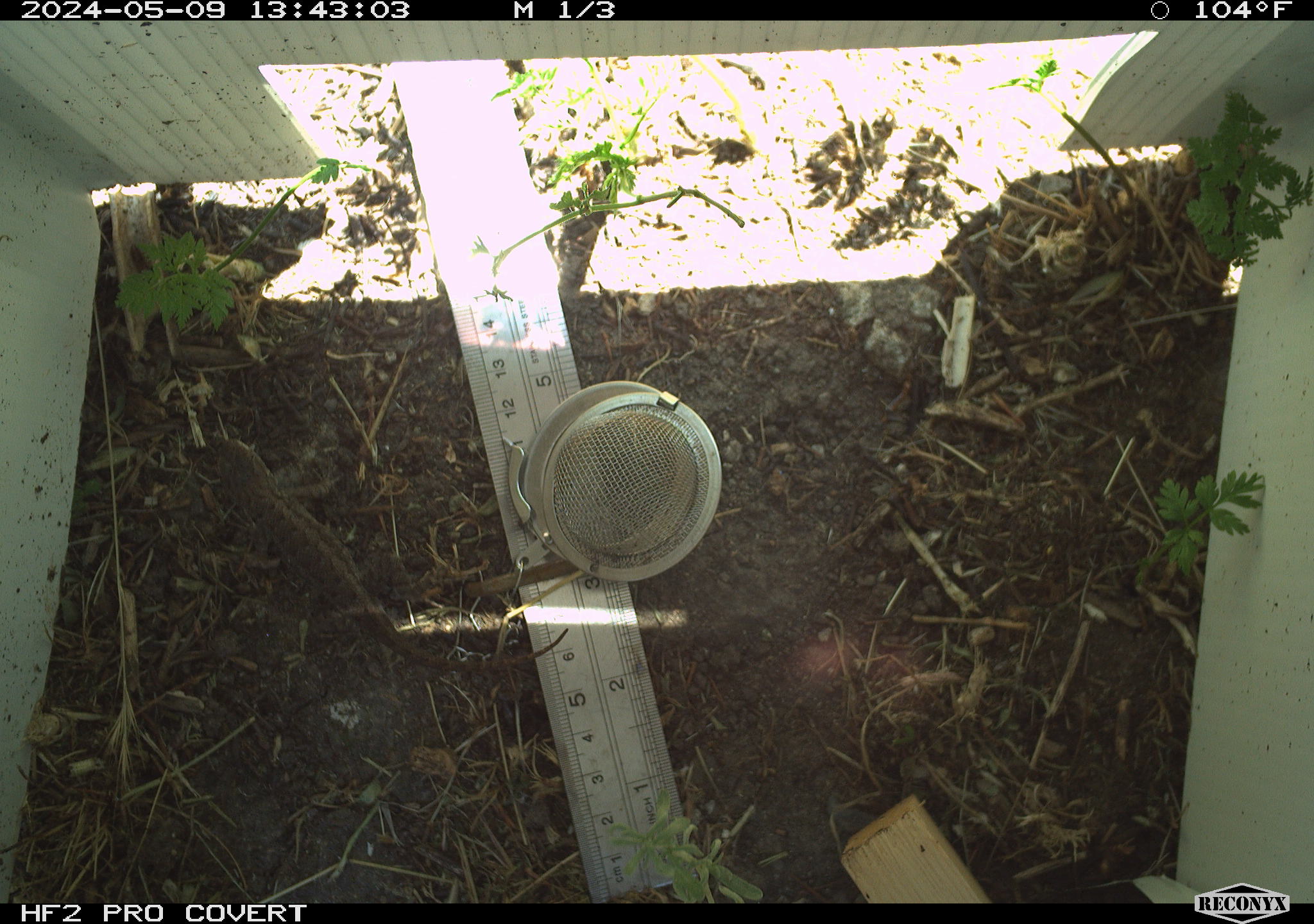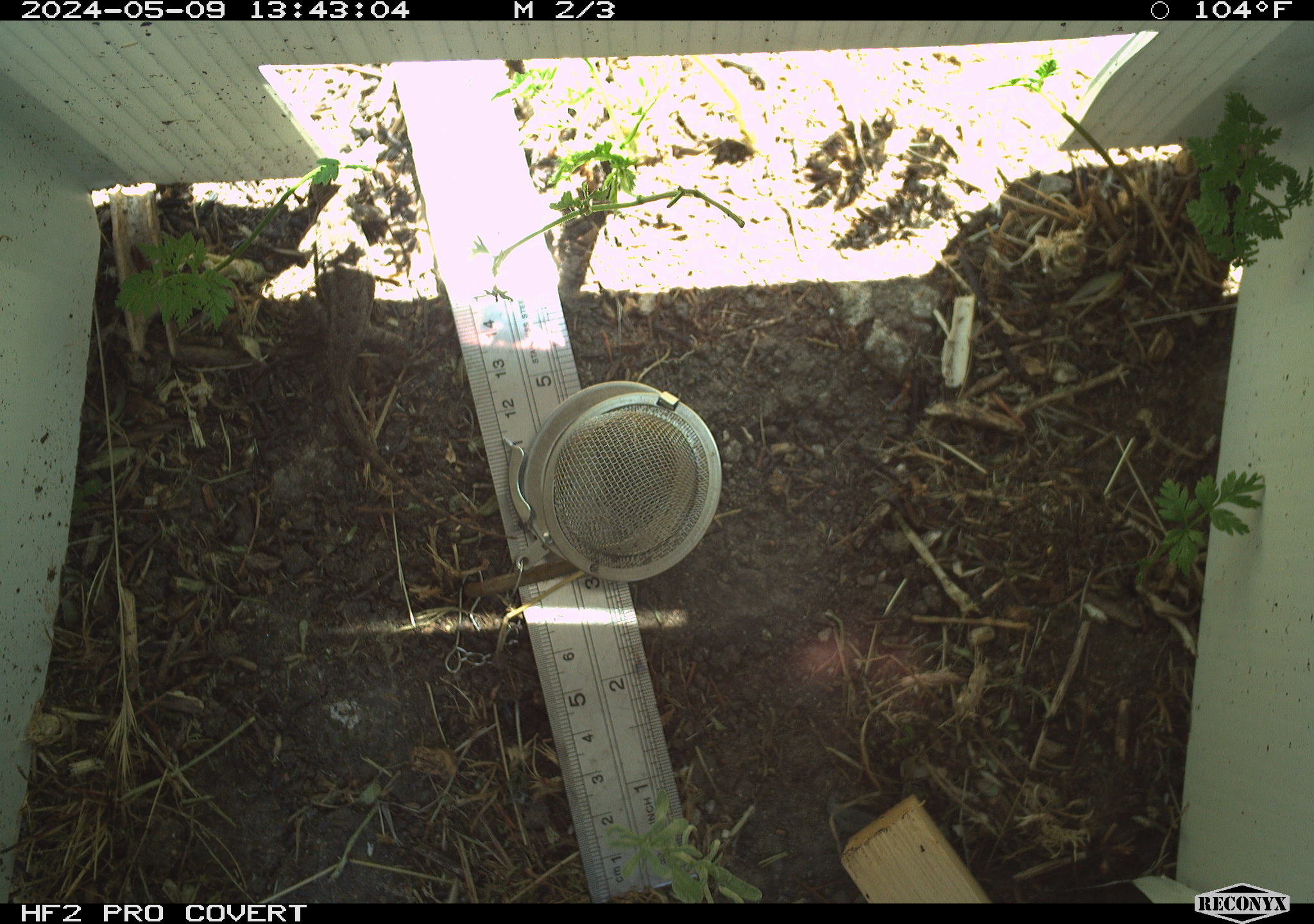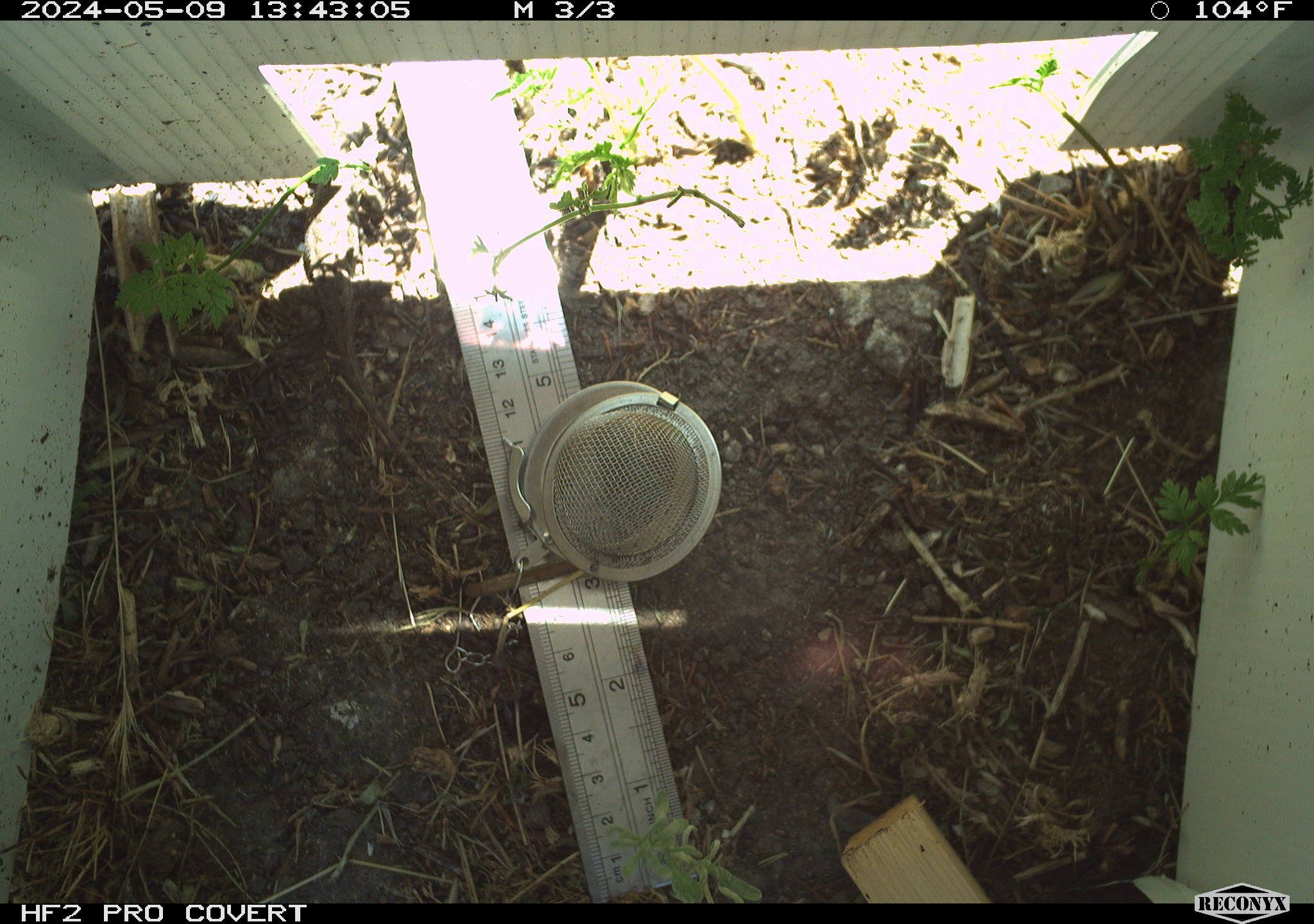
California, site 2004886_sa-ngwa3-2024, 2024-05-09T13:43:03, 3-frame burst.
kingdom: Animalia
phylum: Chordata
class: Reptilia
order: Squamata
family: Phrynosomatidae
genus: Sceloporus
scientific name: Sceloporus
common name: spiny lizards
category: sceloporus species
Sceloporus species (spiny lizards) (Sceloporus).